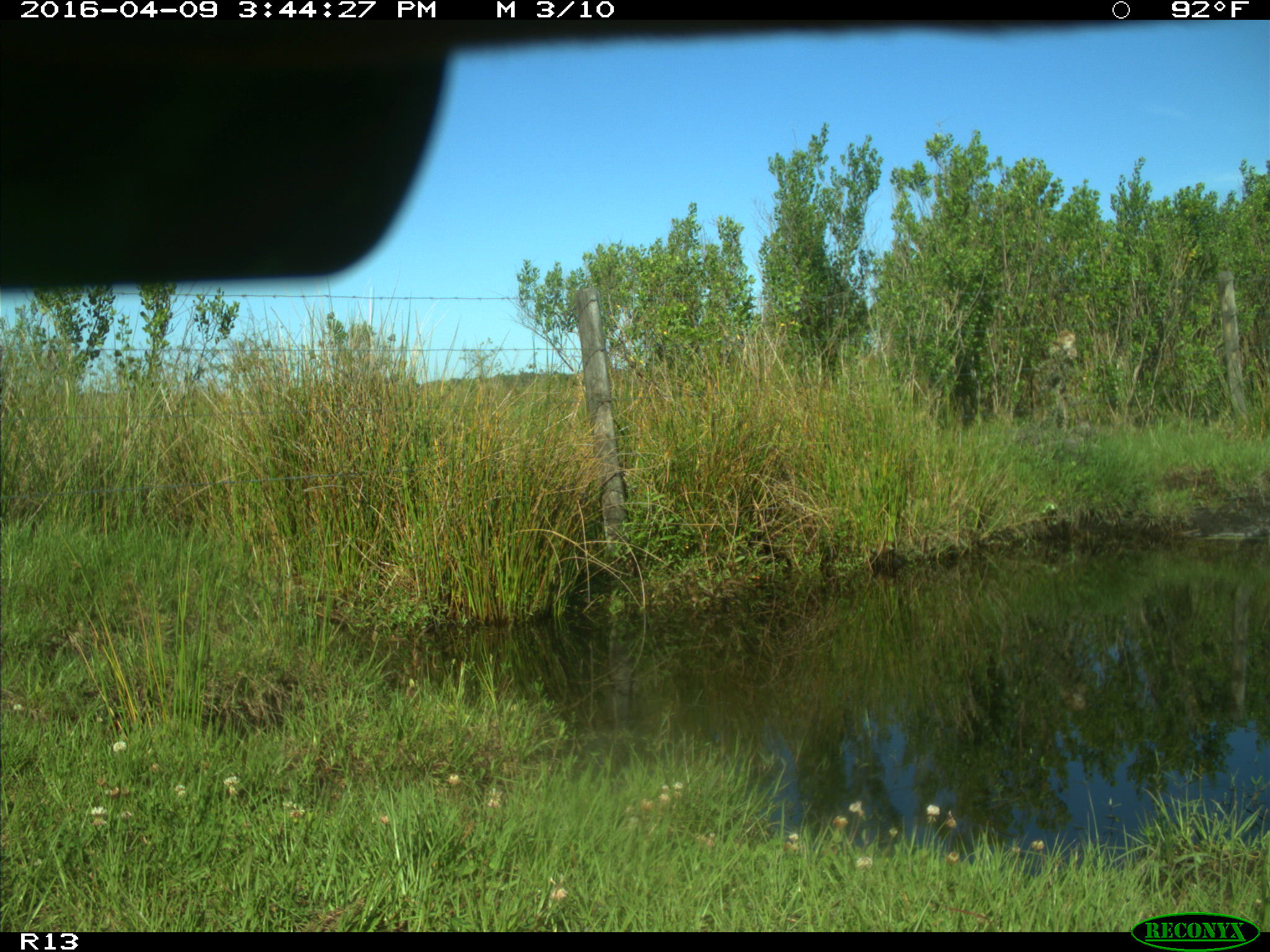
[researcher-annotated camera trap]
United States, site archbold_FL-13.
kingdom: Animalia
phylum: Chordata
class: Mammalia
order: Artiodactyla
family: Bovidae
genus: Bos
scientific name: Bos taurus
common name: domestic cow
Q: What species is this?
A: Bos taurus (domestic cow).